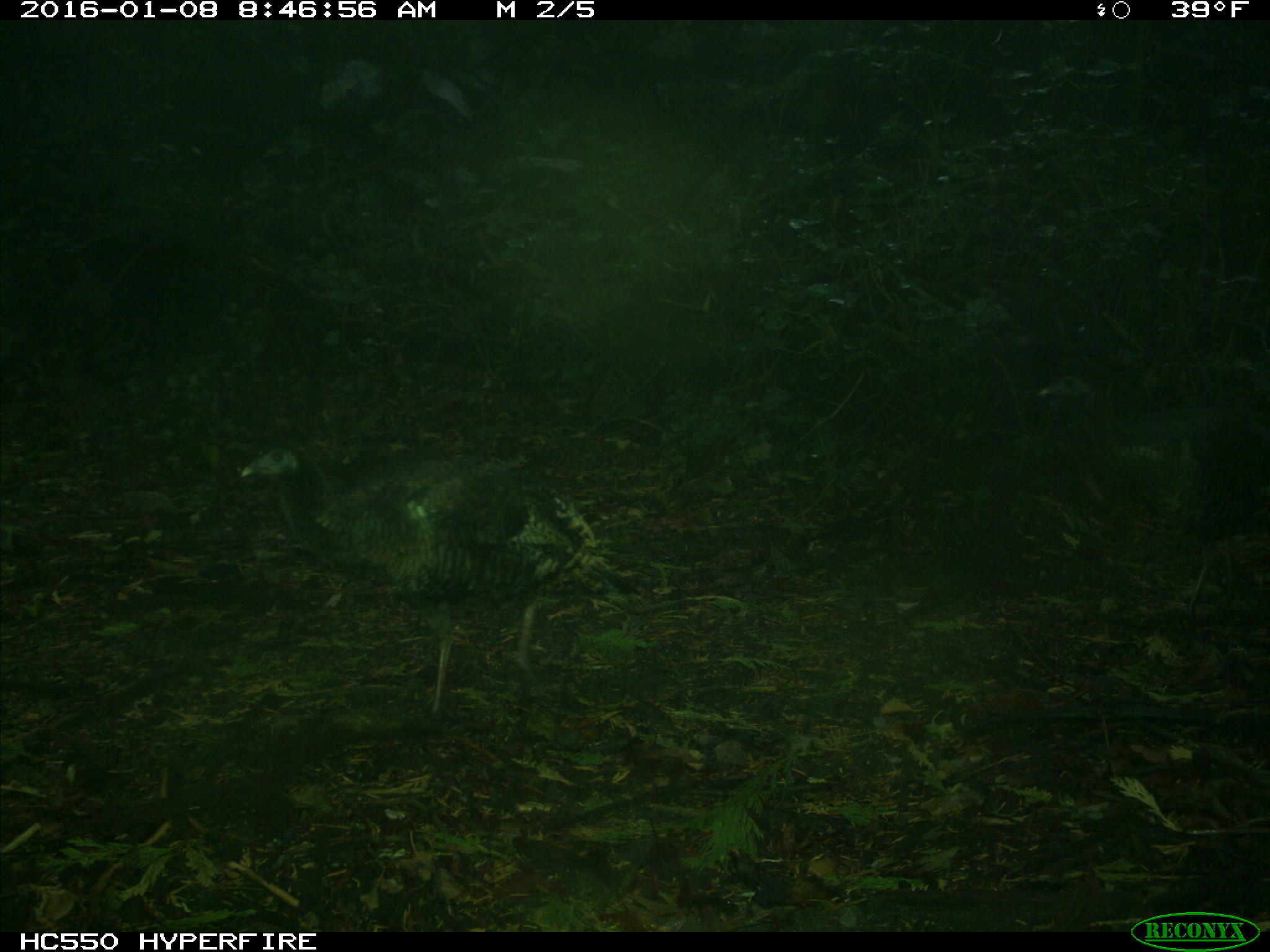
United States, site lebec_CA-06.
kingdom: Animalia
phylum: Chordata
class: Aves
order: Galliformes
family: Phasianidae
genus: Meleagris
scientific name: Meleagris gallopavo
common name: wild turkey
Meleagris gallopavo (wild turkey).